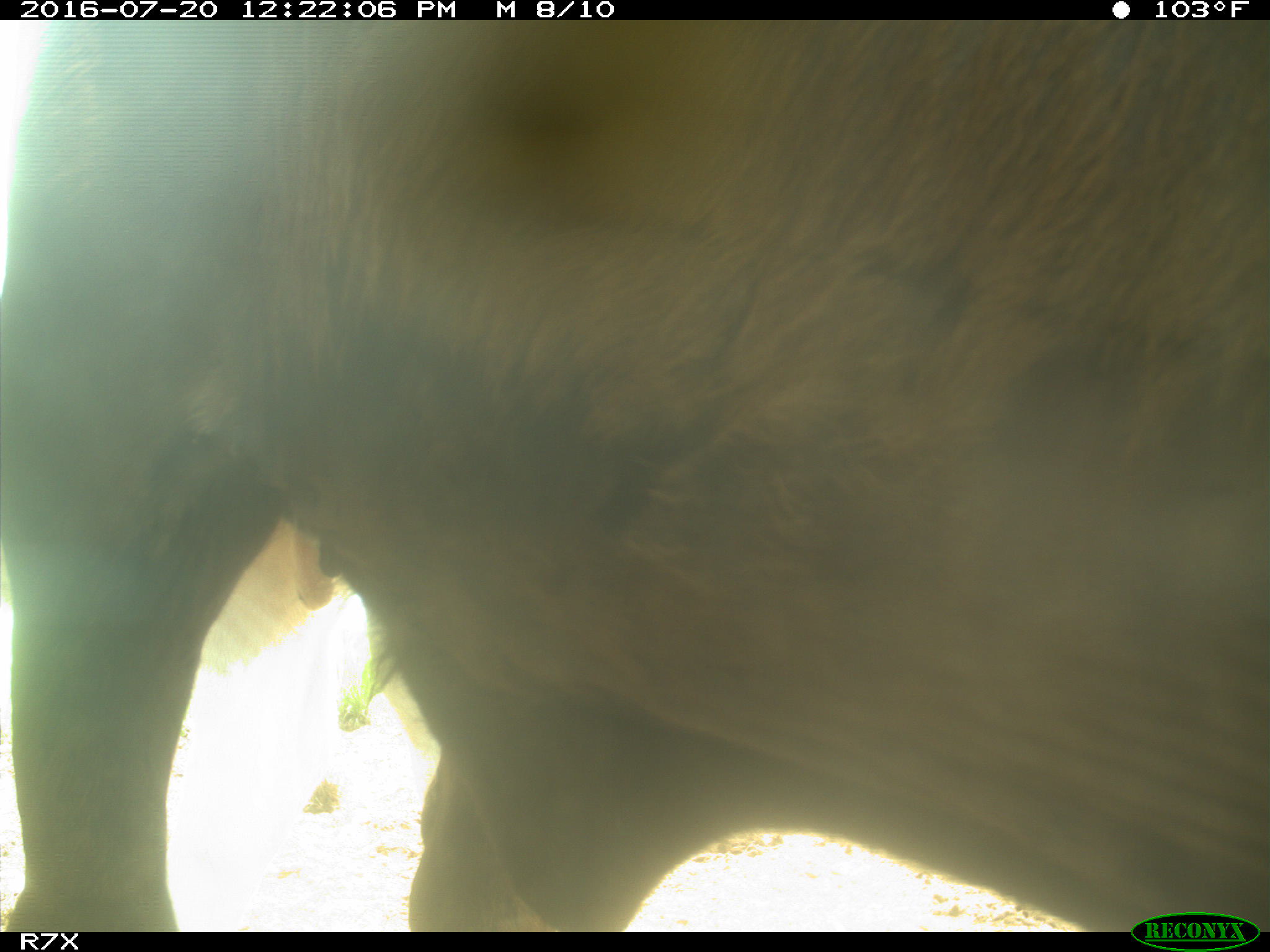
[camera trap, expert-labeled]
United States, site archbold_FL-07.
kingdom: Animalia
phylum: Chordata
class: Mammalia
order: Artiodactyla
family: Bovidae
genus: Bos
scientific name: Bos taurus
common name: domestic cow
Bos taurus (domestic cow).